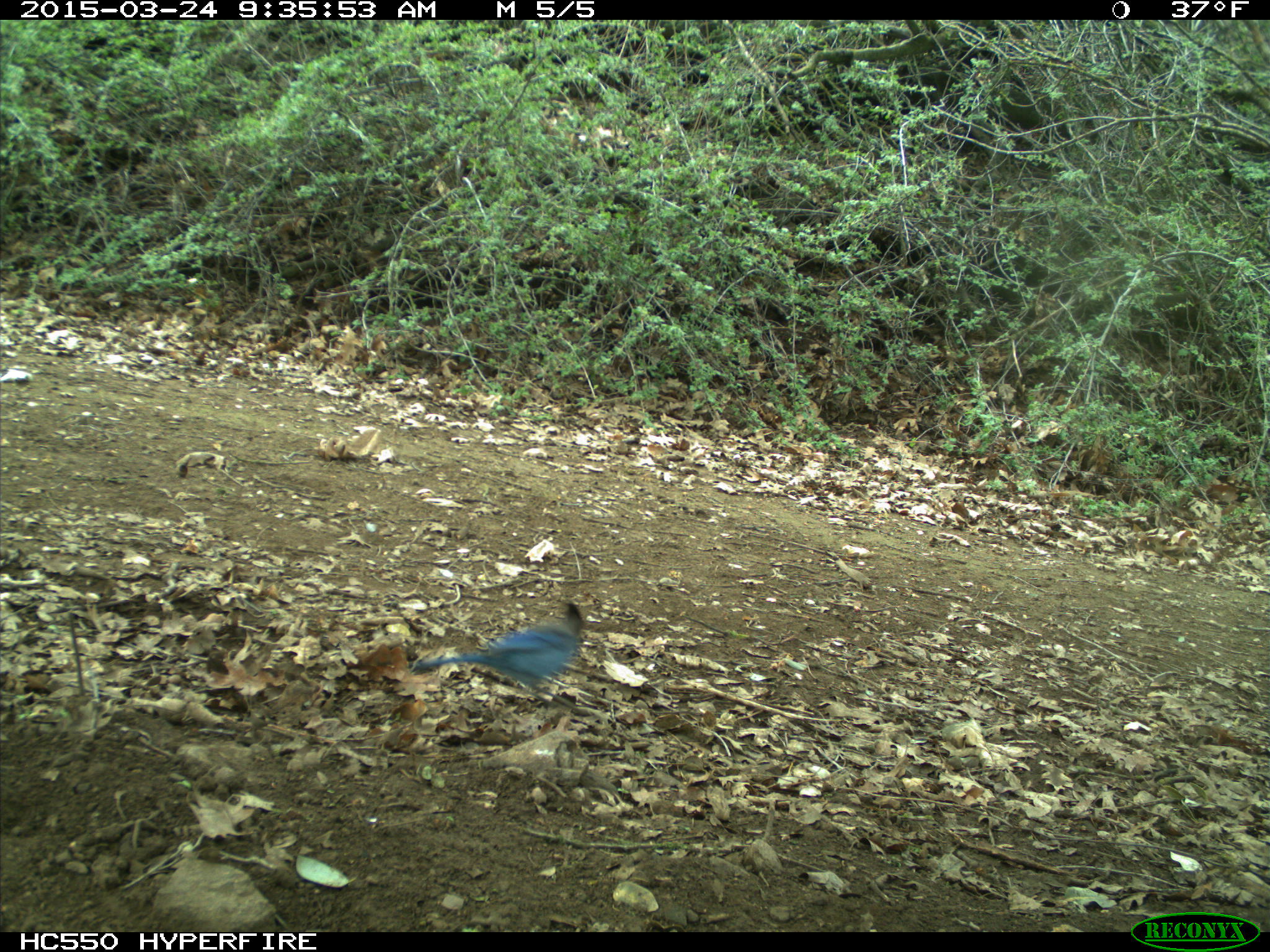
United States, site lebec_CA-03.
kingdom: Animalia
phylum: Chordata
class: Aves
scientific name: Aves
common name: birds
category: unidentified bird